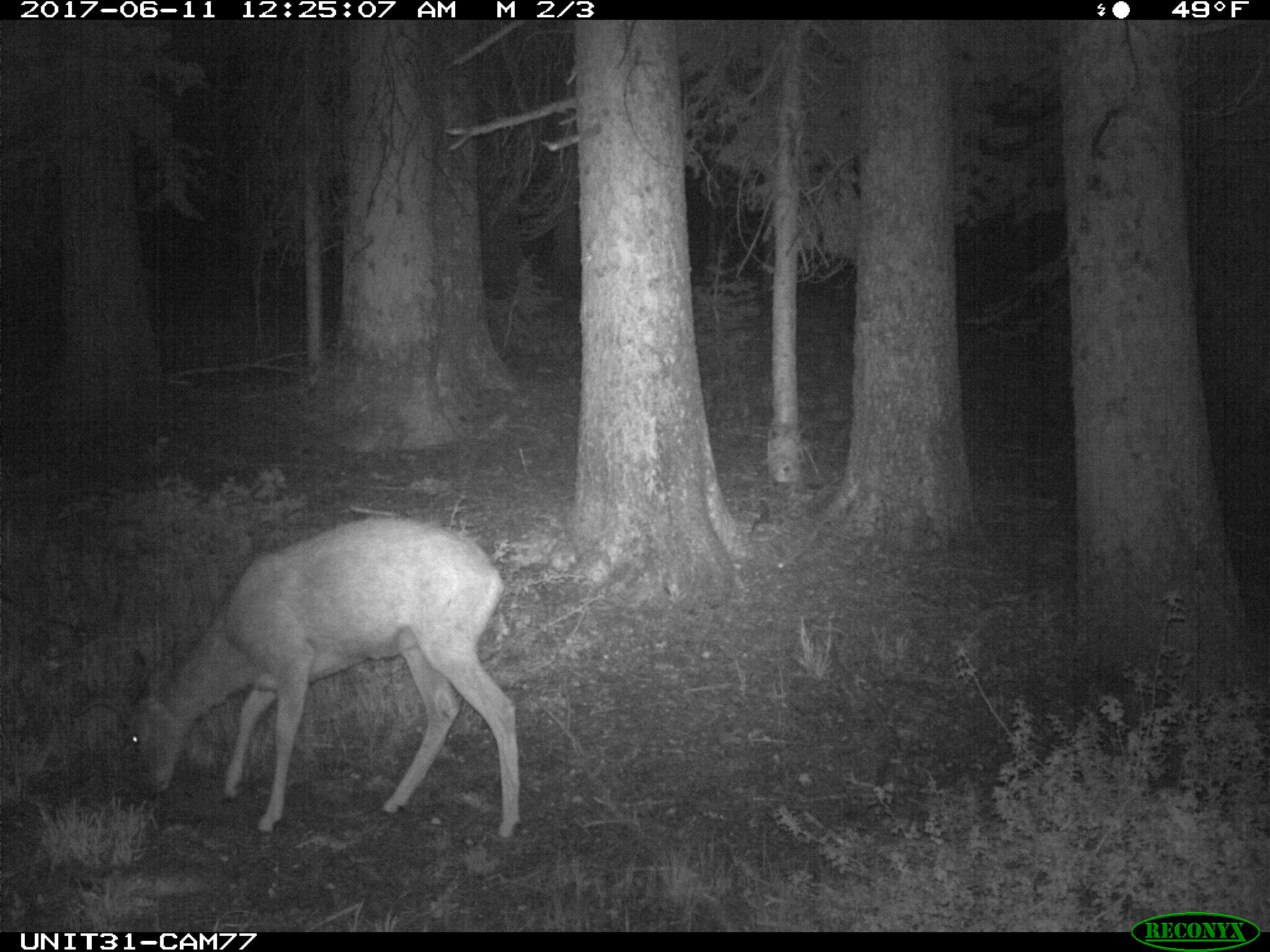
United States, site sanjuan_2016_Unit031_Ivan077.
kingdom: Animalia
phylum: Chordata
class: Mammalia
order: Artiodactyla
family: Cervidae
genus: Odocoileus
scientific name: Odocoileus hemionus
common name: mule deer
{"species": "Odocoileus hemionus (mule deer)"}